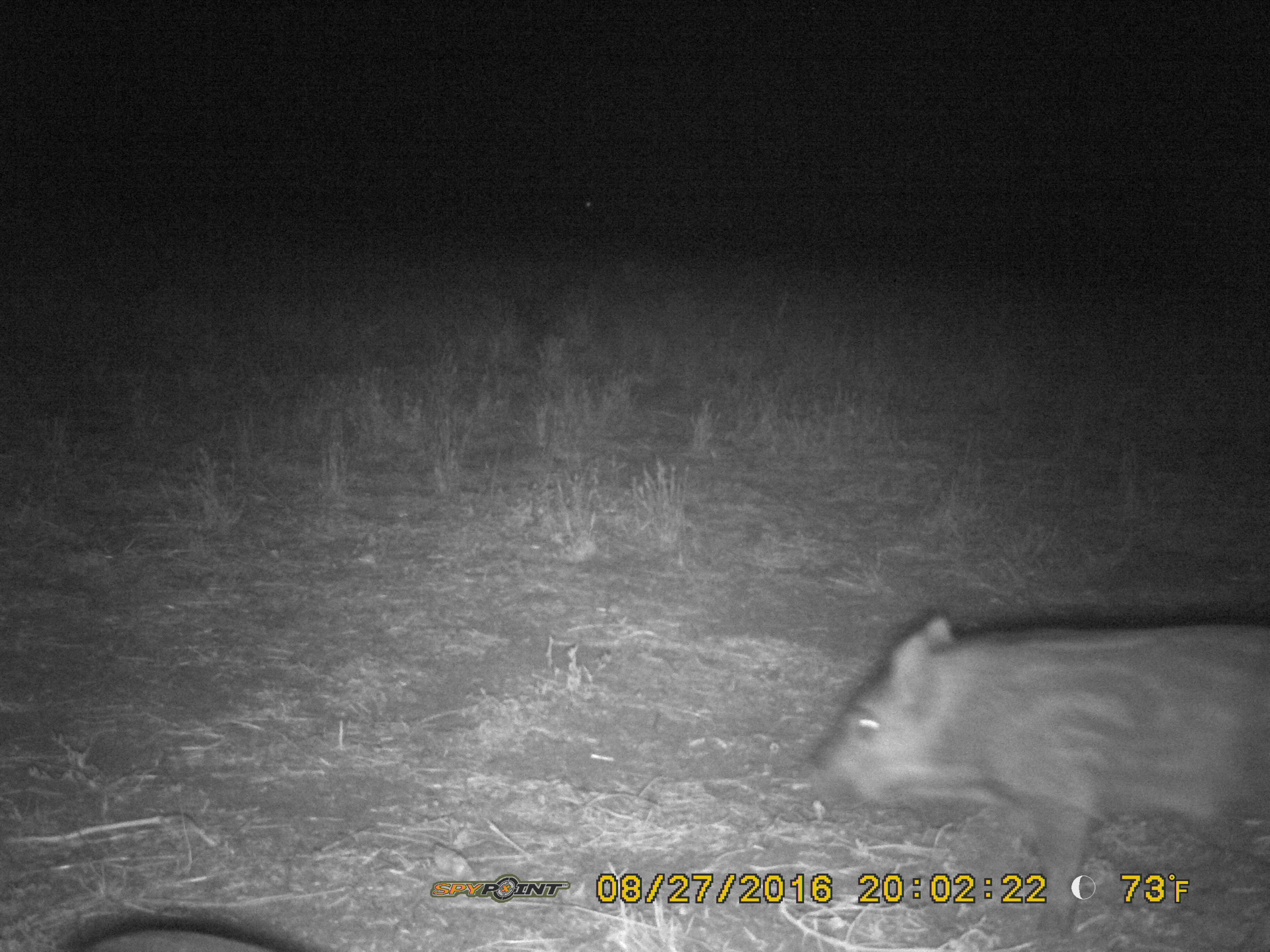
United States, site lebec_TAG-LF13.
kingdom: Animalia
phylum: Chordata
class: Mammalia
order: Artiodactyla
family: Suidae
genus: Sus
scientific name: Sus scrofa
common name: wild boar